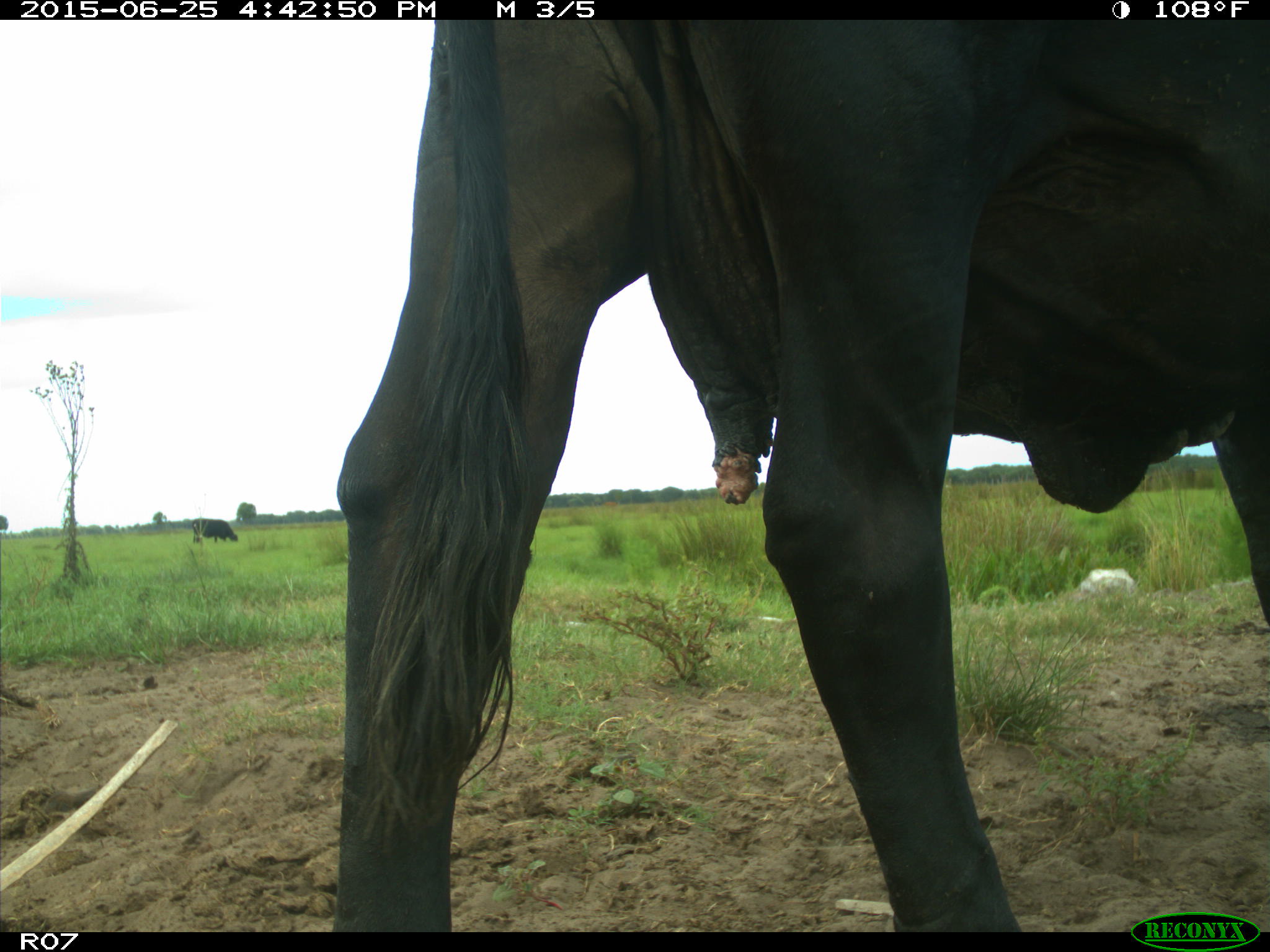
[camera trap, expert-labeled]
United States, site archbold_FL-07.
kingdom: Animalia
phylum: Chordata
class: Mammalia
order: Artiodactyla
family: Bovidae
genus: Bos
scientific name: Bos taurus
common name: domestic cow